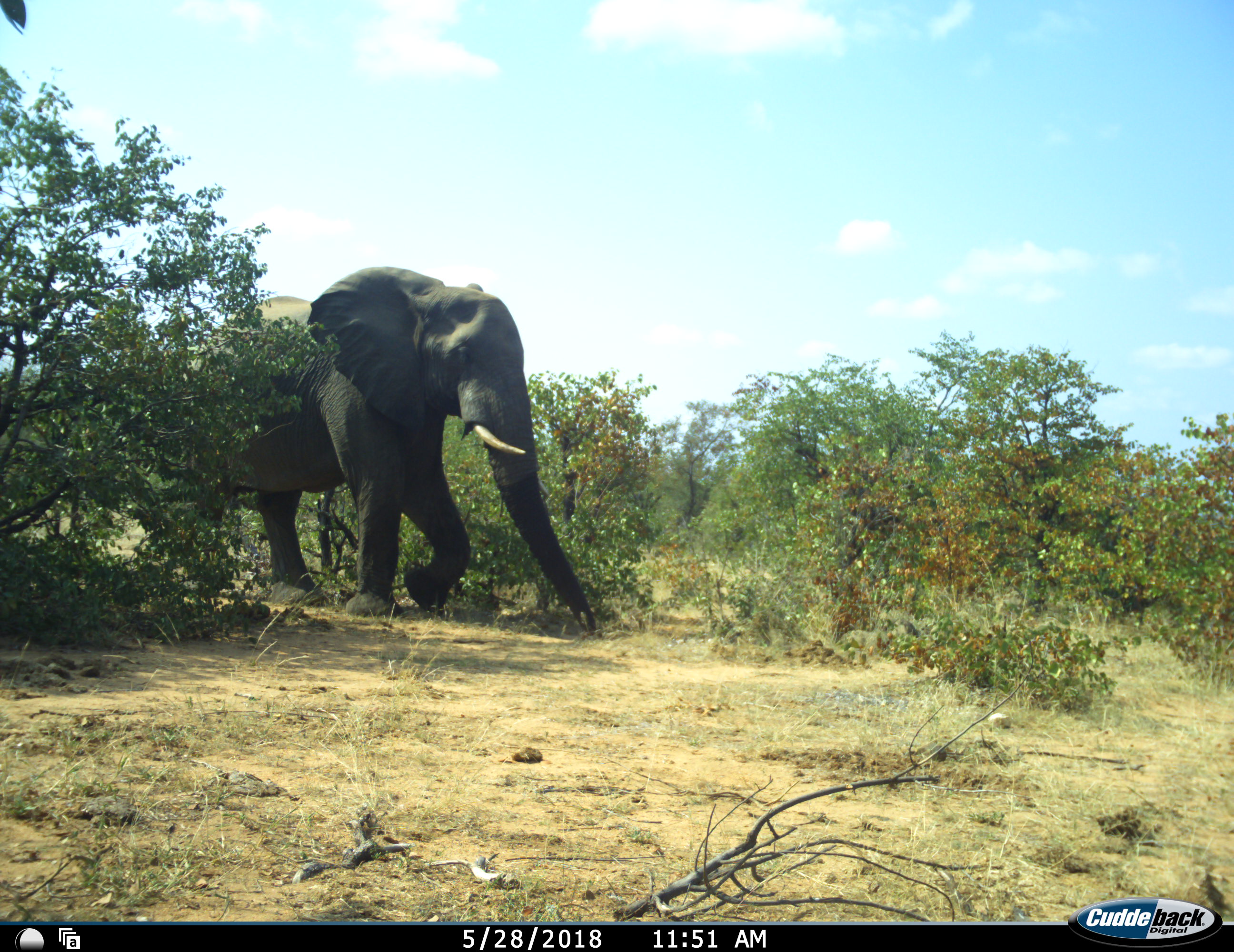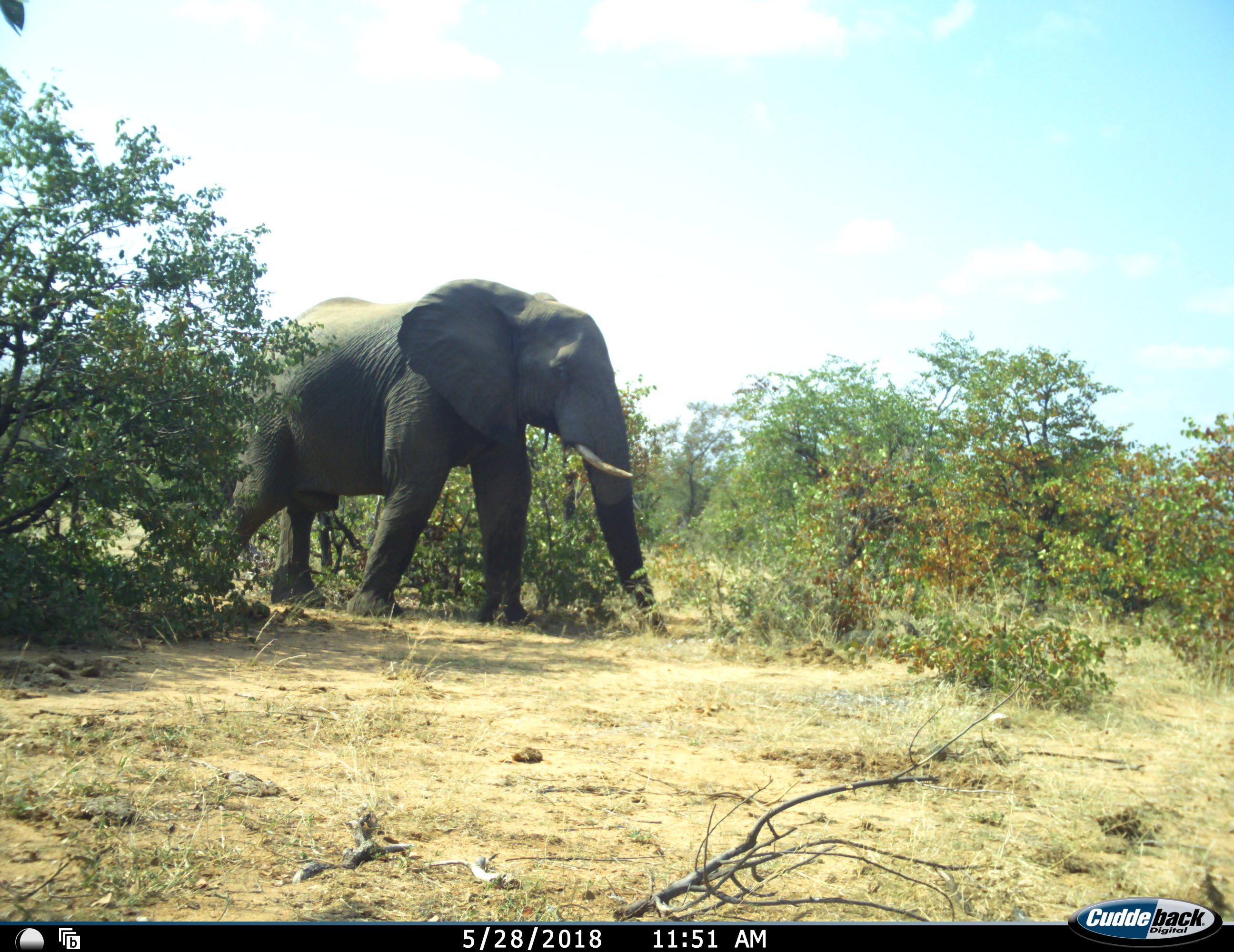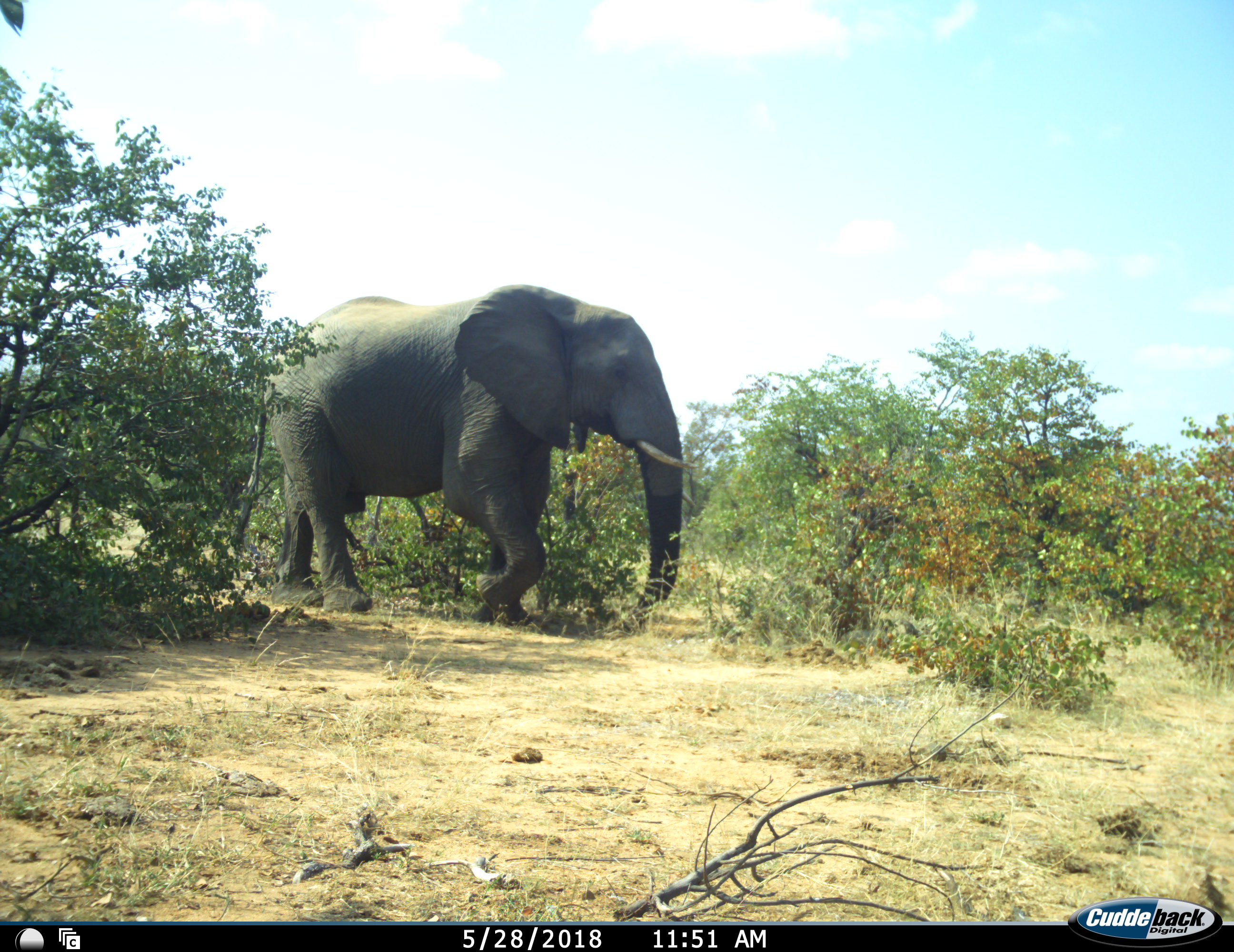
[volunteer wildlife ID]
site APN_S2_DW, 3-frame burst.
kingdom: Animalia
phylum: Chordata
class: Mammalia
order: Proboscidea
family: Elephantidae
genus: Loxodonta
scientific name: Loxodonta africana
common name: african bush elephant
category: elephant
Elephant (african bush elephant) (Loxodonta africana), count 1. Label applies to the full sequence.